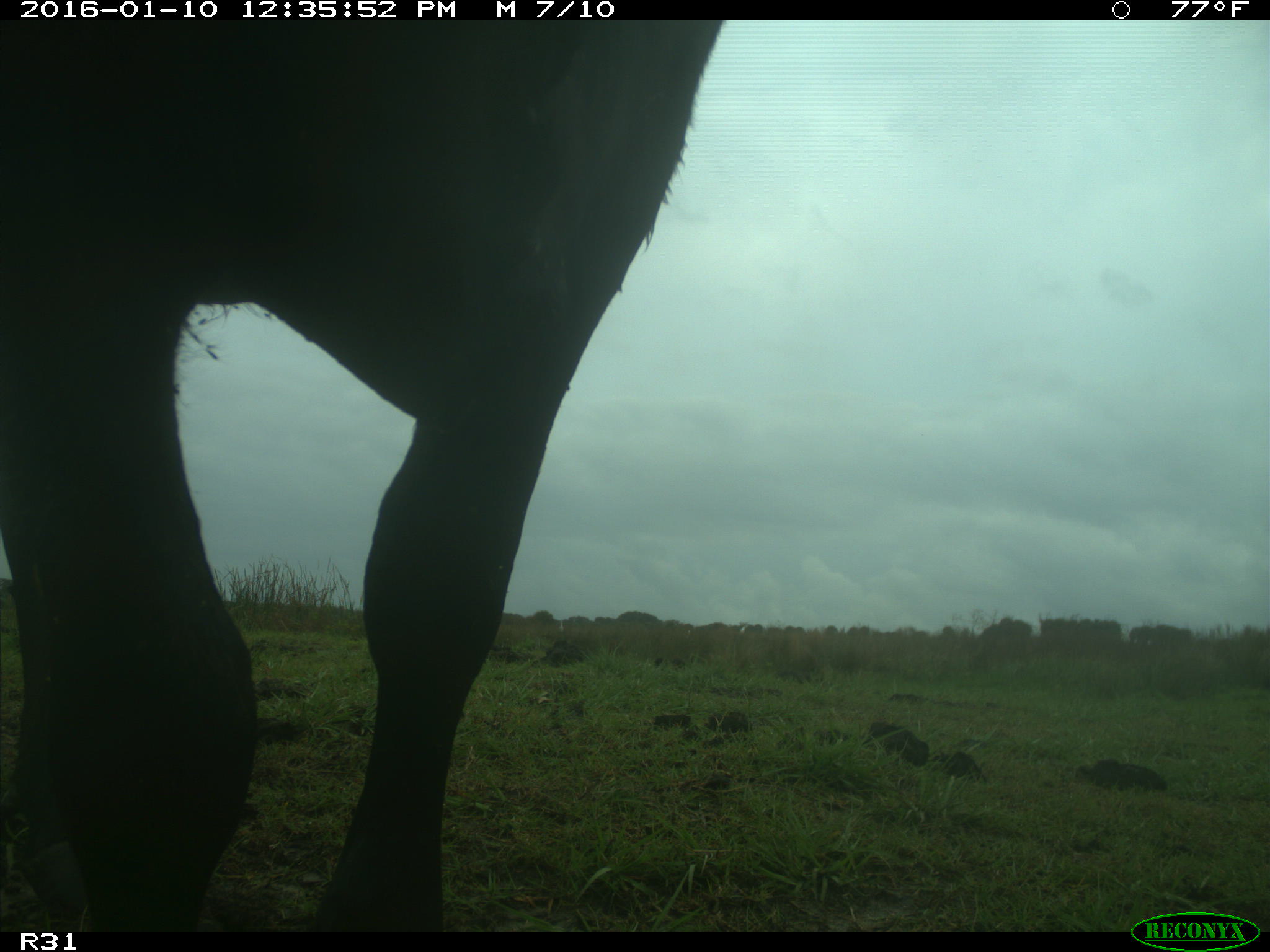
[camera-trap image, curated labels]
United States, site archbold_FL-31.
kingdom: Animalia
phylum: Chordata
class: Mammalia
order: Artiodactyla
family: Bovidae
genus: Bos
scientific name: Bos taurus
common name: domestic cow